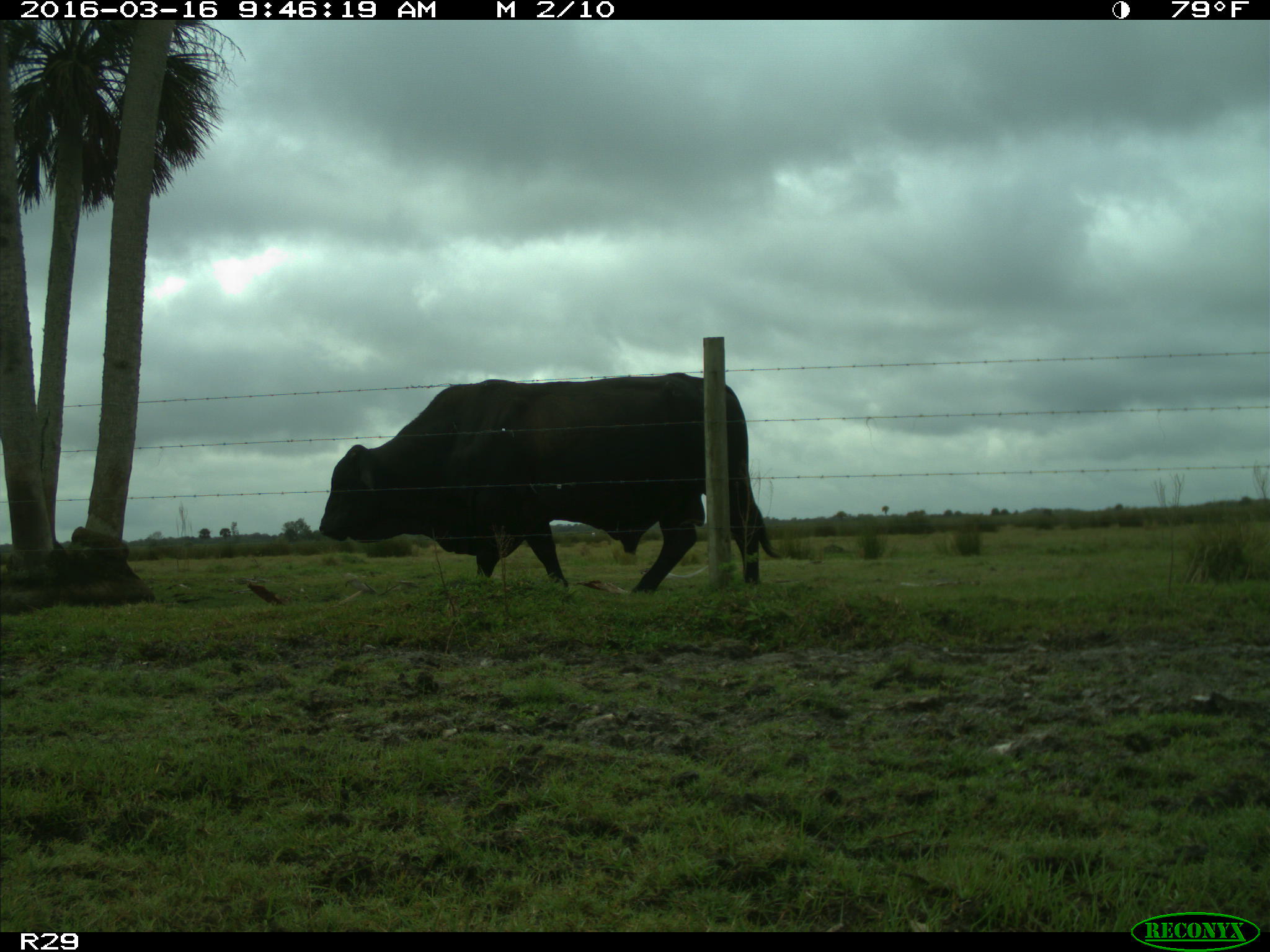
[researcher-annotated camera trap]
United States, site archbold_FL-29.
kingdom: Animalia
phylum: Chordata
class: Mammalia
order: Artiodactyla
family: Bovidae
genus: Bos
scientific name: Bos taurus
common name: domestic cow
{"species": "Bos taurus (domestic cow)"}